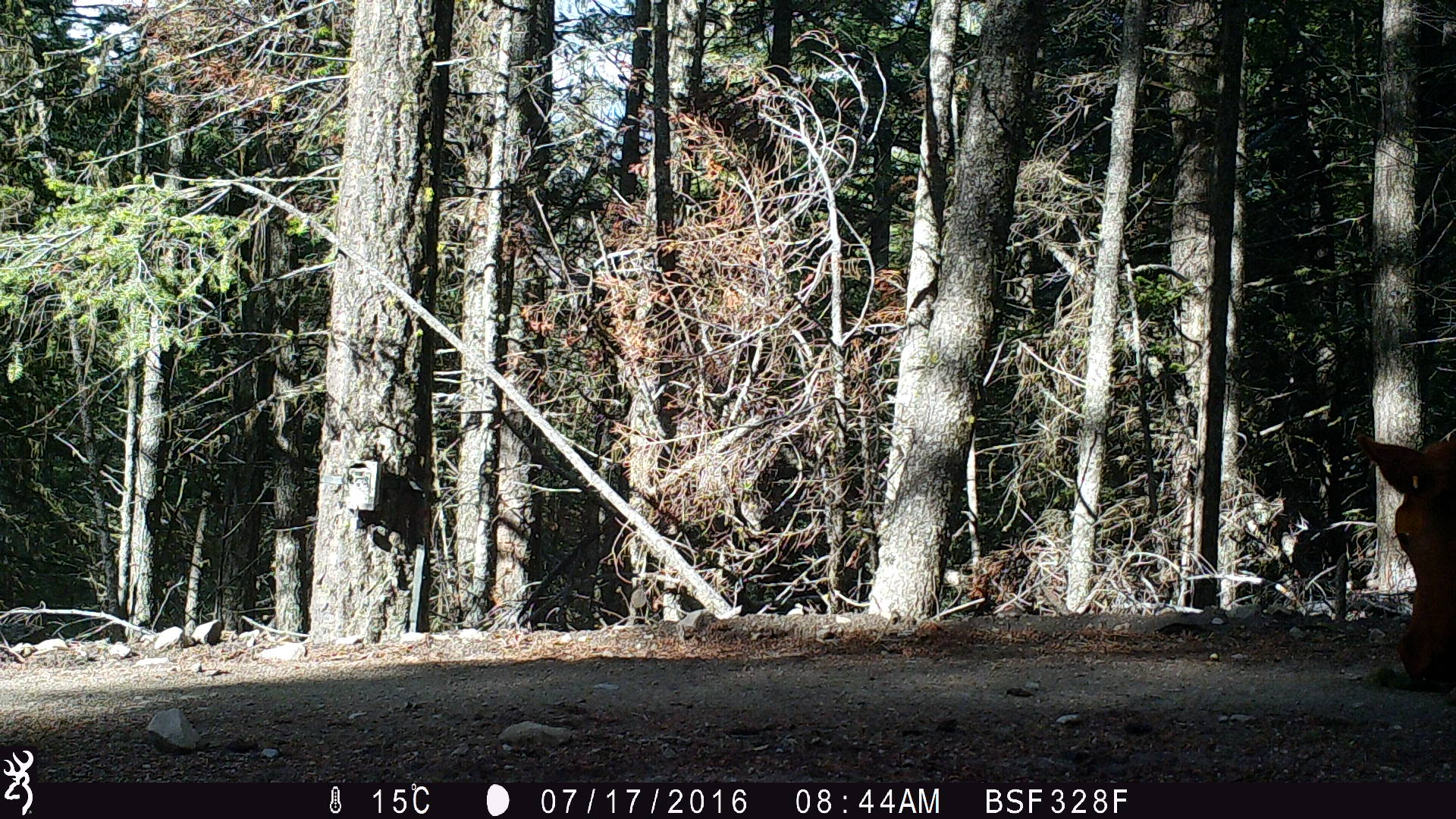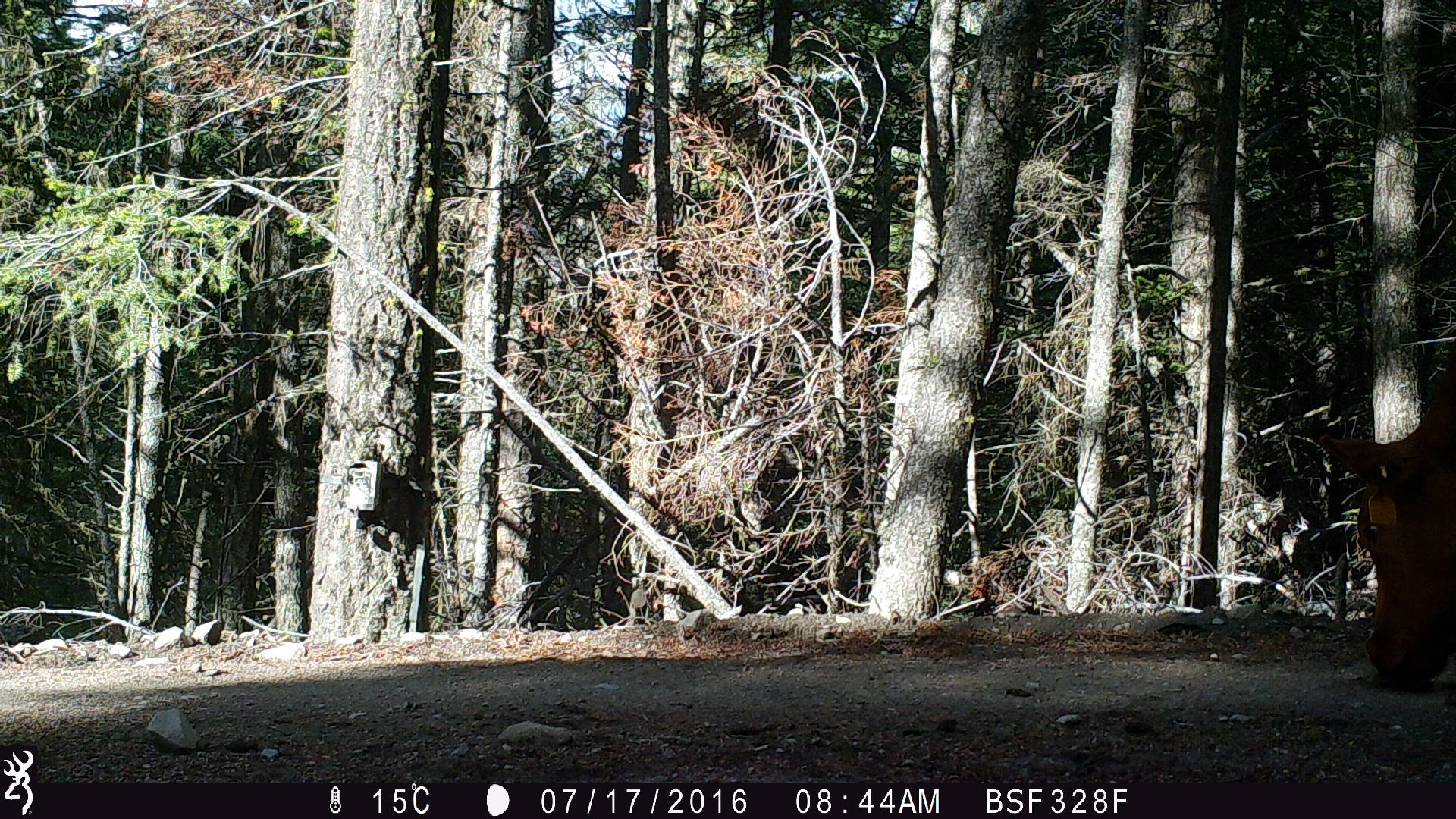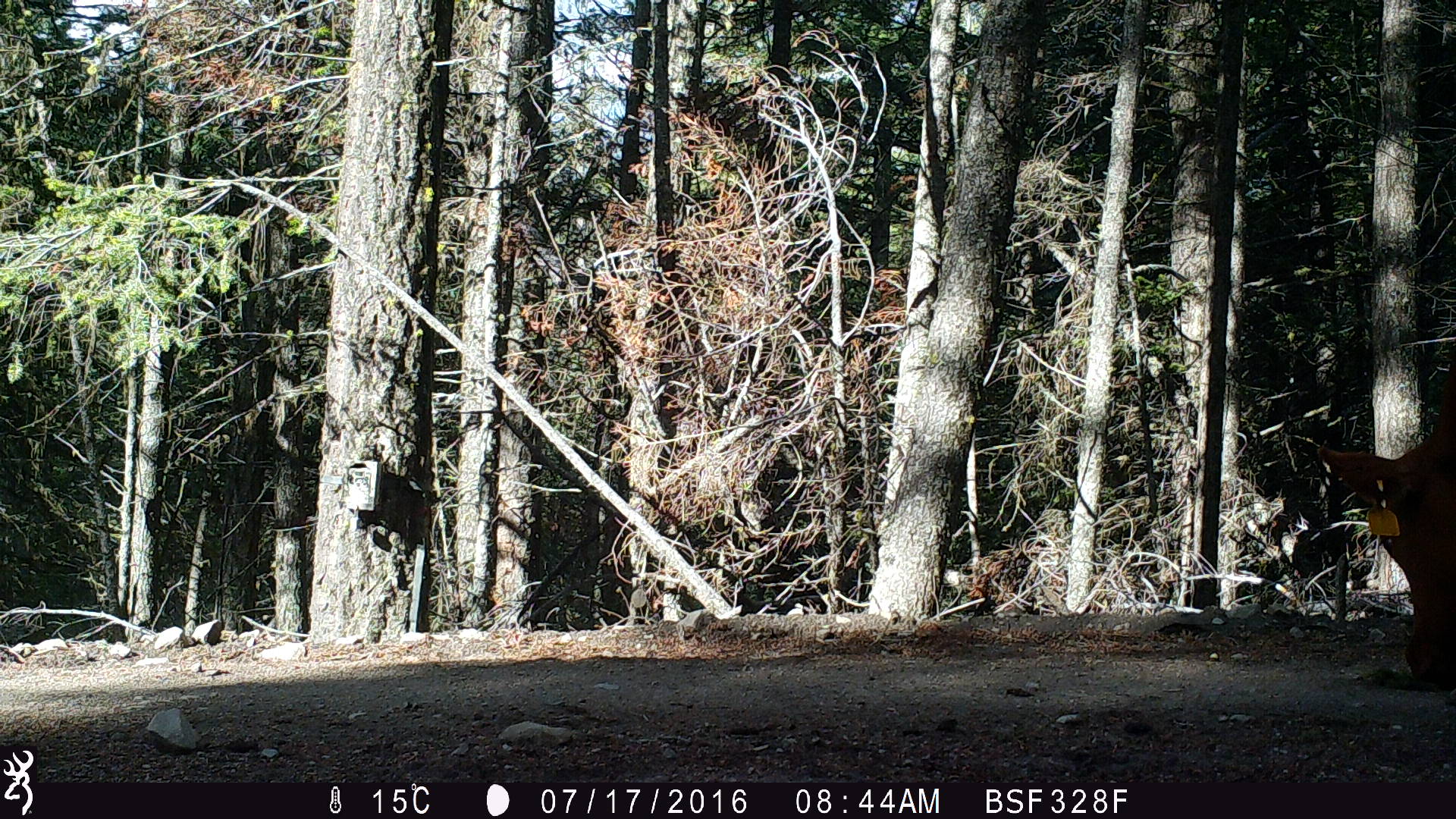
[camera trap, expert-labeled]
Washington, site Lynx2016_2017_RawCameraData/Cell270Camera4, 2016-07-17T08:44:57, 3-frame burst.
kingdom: Animalia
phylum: Chordata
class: Mammalia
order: Artiodactyla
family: Bovidae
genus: Bos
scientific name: Bos taurus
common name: domestic cattle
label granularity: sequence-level